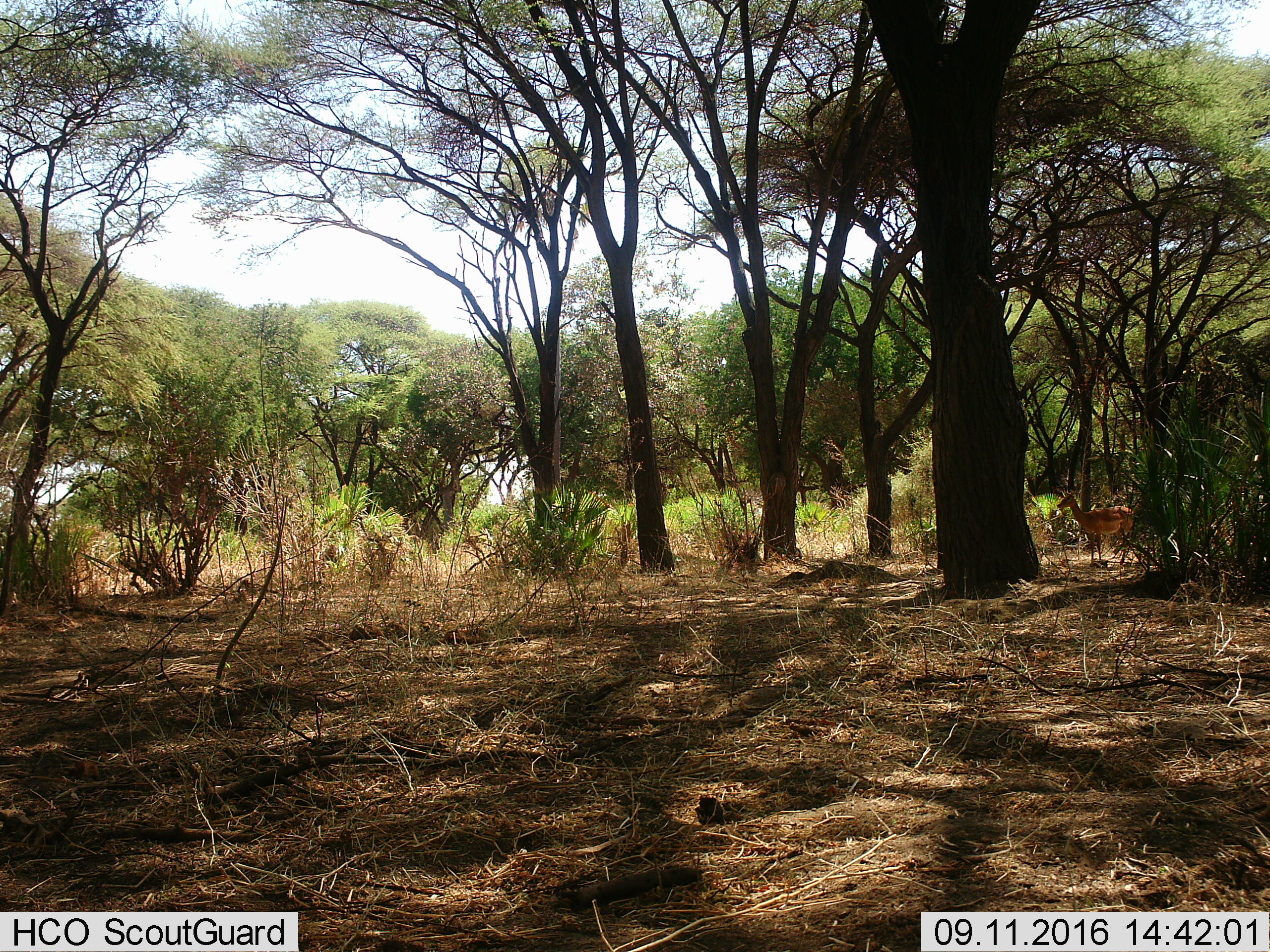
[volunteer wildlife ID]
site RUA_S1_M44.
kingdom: Animalia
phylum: Chordata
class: Mammalia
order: Artiodactyla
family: Bovidae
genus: Aepyceros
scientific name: Aepyceros melampus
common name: impala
Impala (Aepyceros melampus), count 1. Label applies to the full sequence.